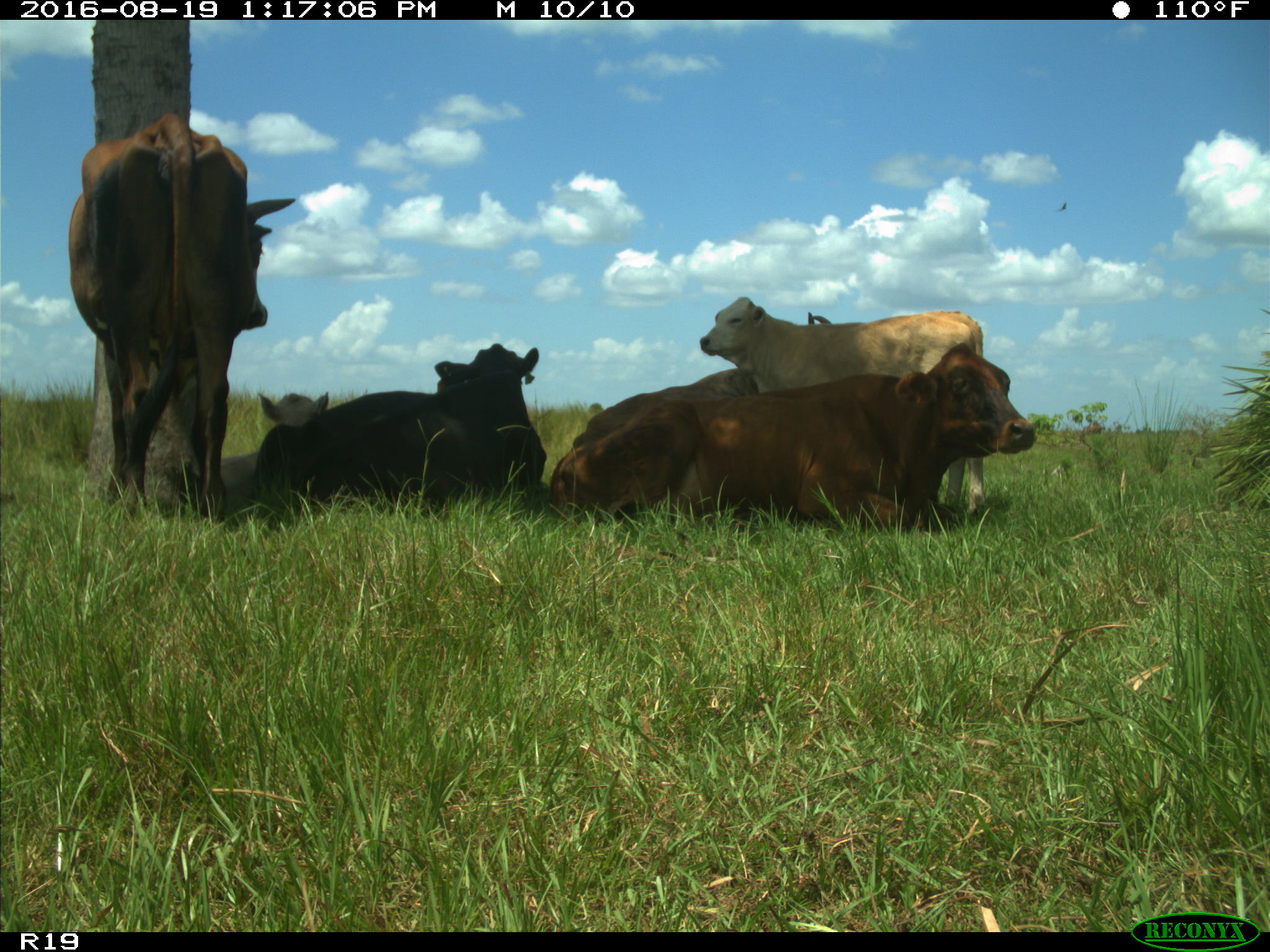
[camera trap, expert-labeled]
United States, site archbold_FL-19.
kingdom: Animalia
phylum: Chordata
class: Mammalia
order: Artiodactyla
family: Bovidae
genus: Bos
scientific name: Bos taurus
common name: domestic cow